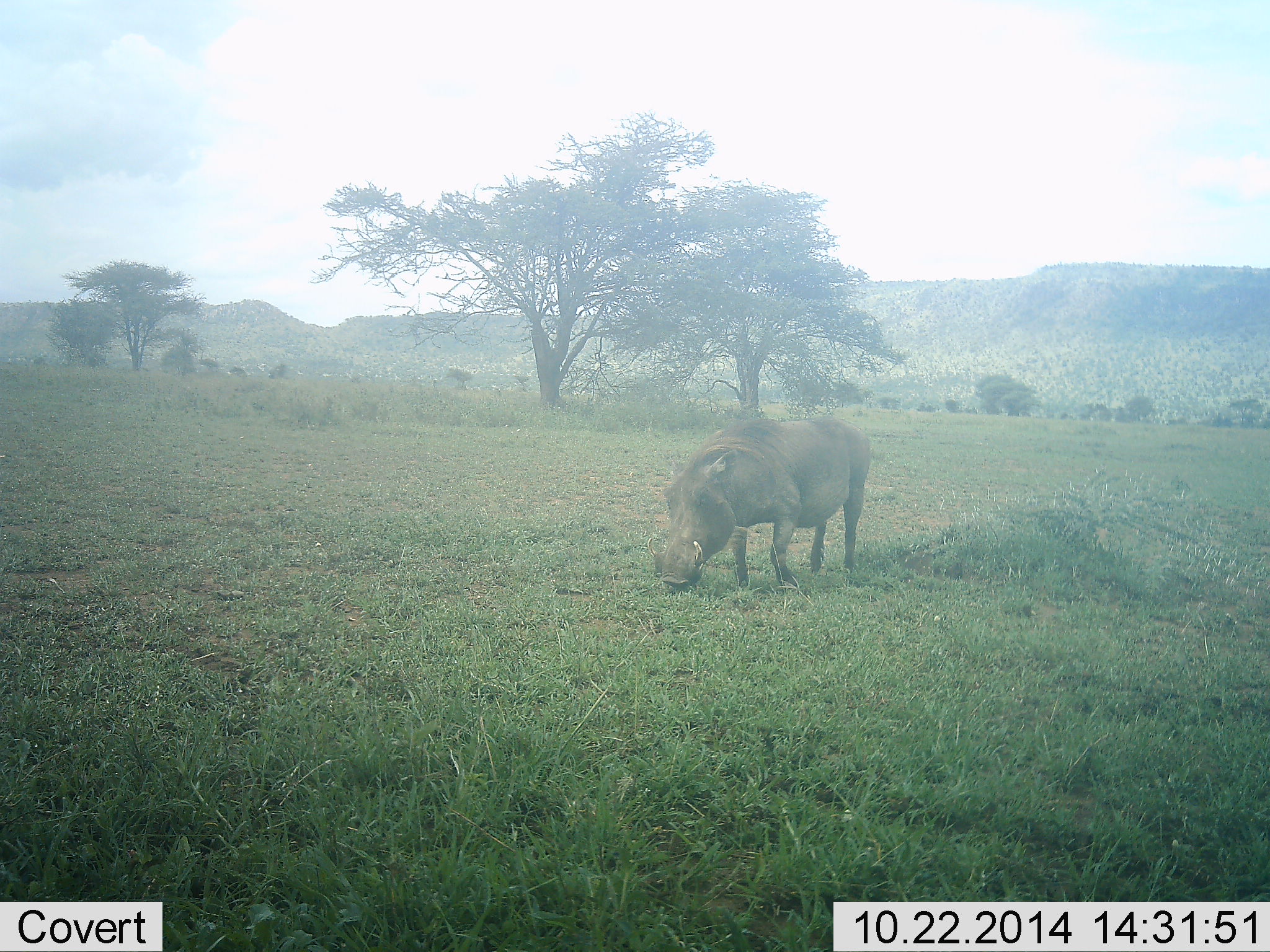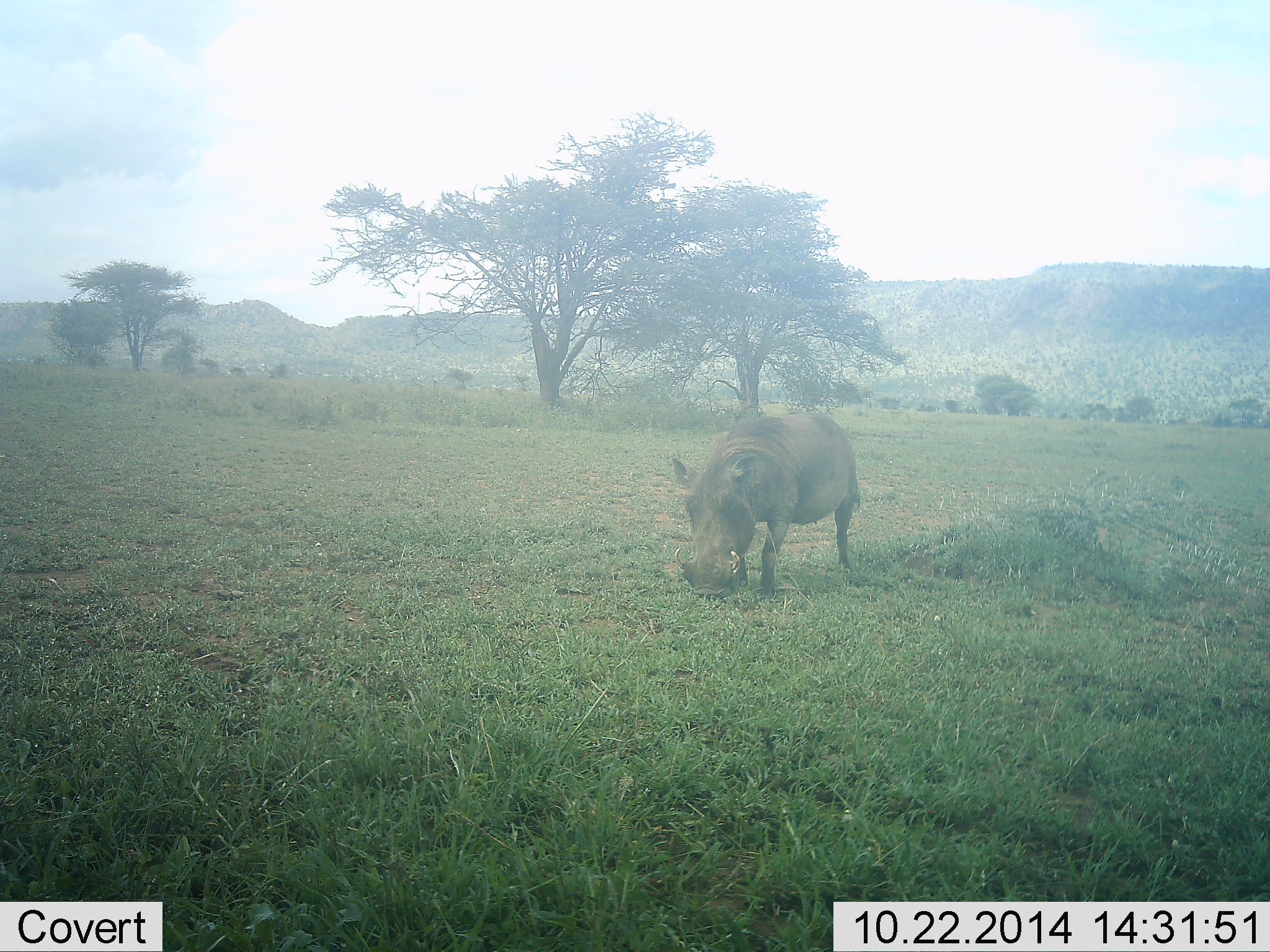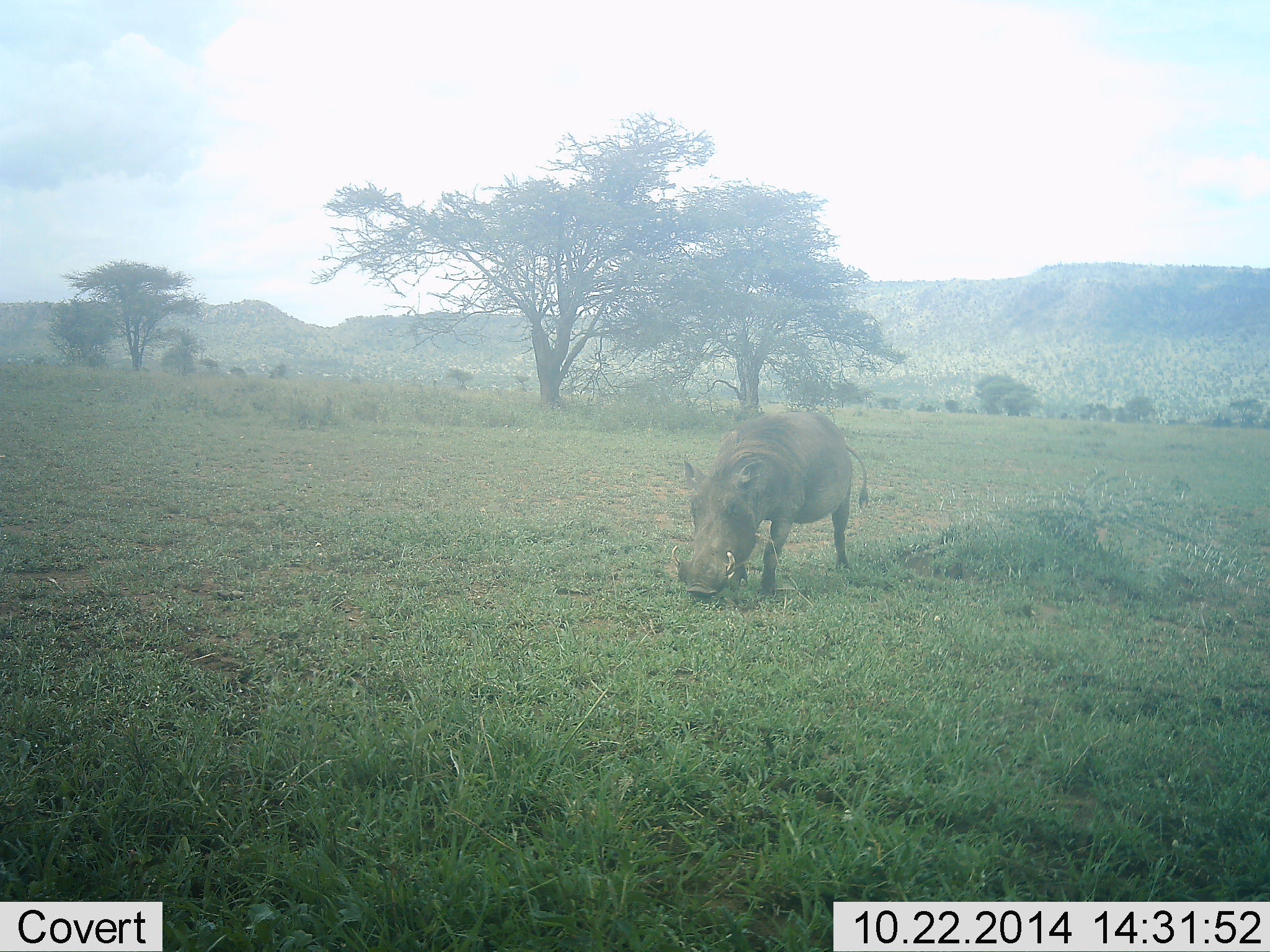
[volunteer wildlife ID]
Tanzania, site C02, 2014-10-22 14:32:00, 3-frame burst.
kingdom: Animalia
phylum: Chordata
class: Mammalia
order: Artiodactyla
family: Suidae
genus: Phacochoerus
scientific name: Phacochoerus africanus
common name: warthog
Warthog (Phacochoerus africanus), count 1. Behavior (volunteer vote fractions): standing 10%, resting 0%, moving 0%, interacting 0%. Young present (vote fraction): 0%. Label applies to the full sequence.